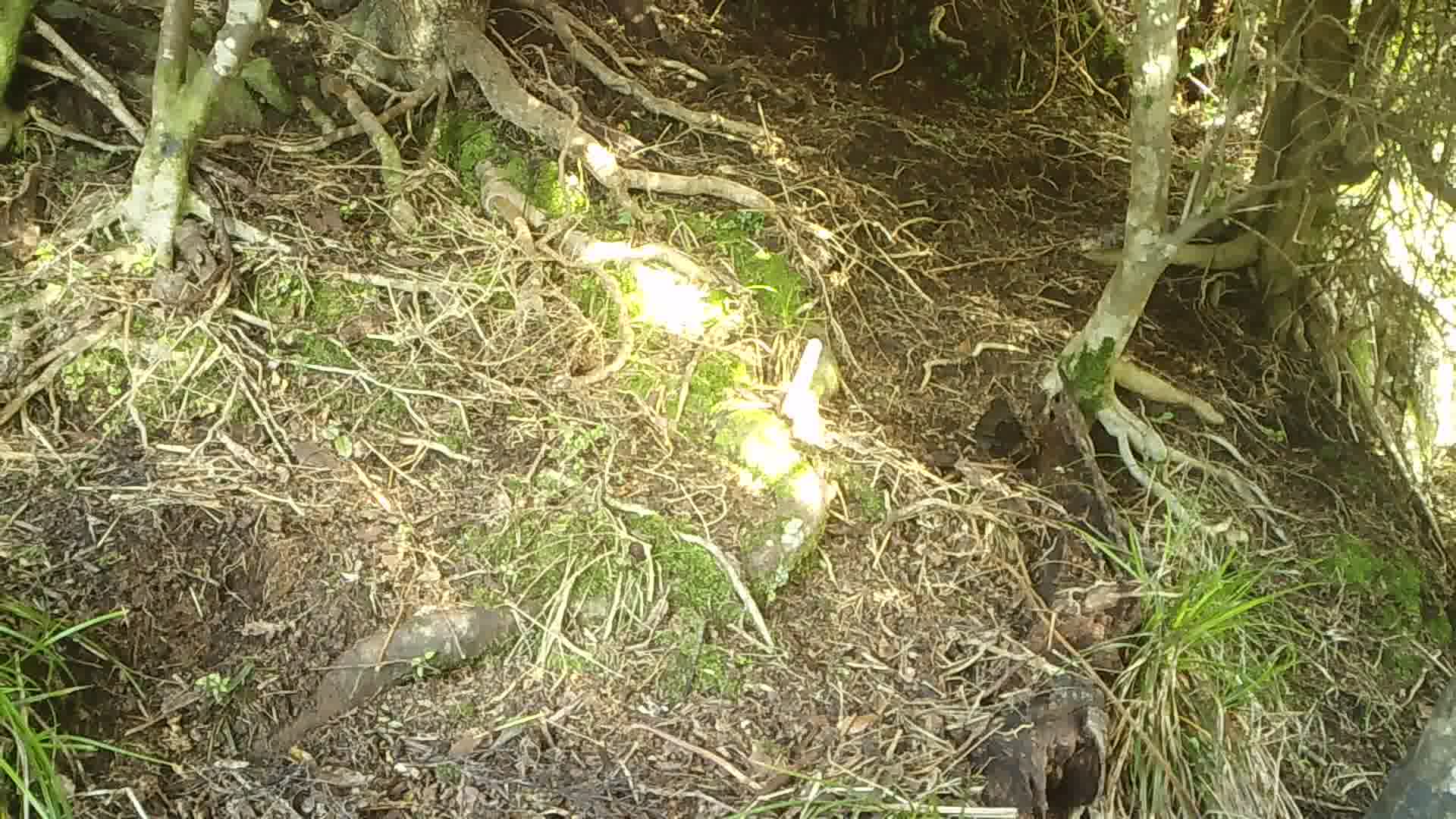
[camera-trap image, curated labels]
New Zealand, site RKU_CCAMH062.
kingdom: Animalia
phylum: Chordata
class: Aves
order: Passeriformes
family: Turdidae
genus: Turdus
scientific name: Turdus merula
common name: eurasian blackbird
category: blackbird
Blackbird (eurasian blackbird) (Turdus merula).